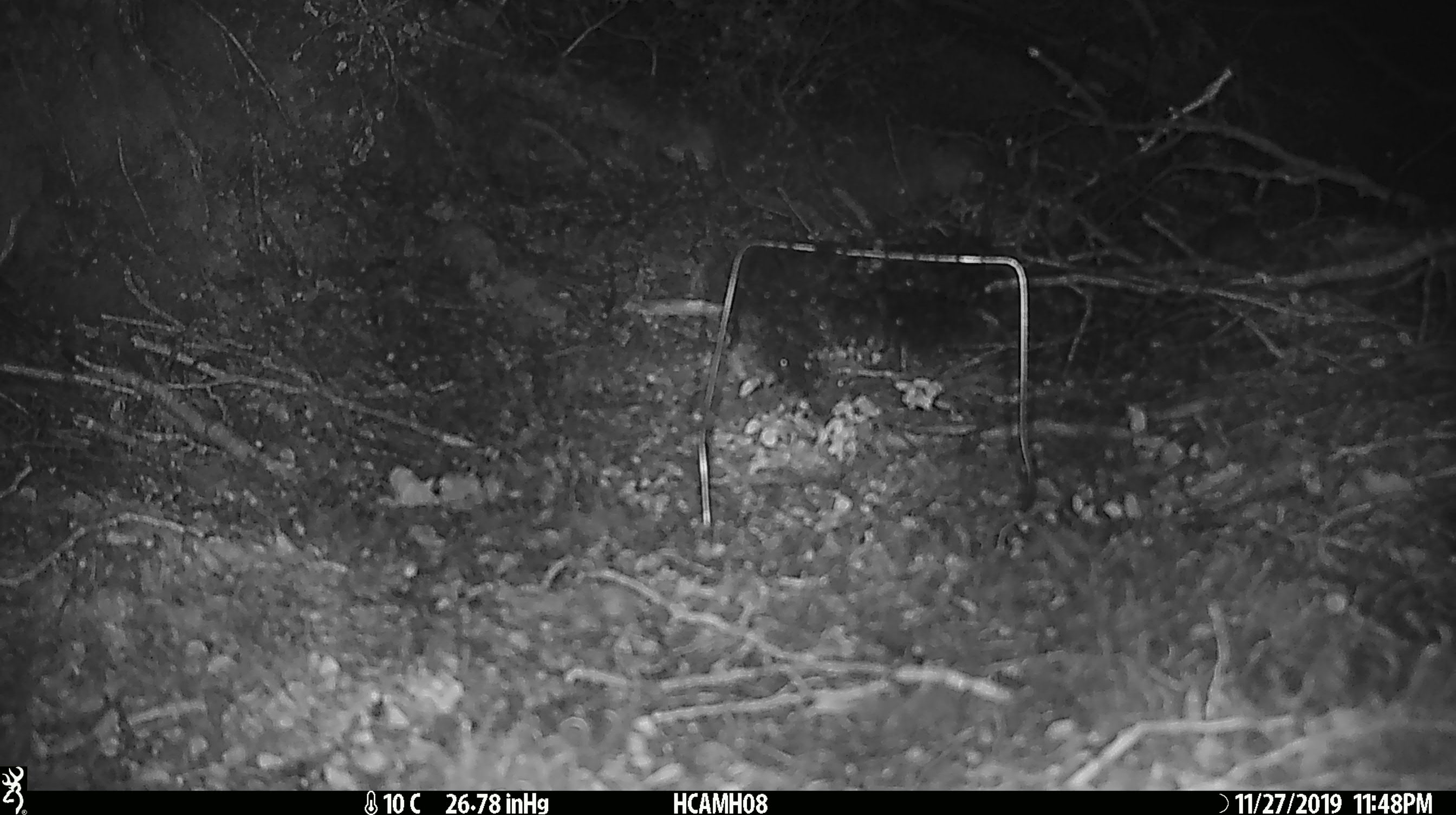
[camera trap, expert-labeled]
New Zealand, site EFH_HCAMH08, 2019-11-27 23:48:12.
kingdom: Animalia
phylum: Chordata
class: Mammalia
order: Rodentia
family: Muridae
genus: Mus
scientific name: Mus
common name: mouse